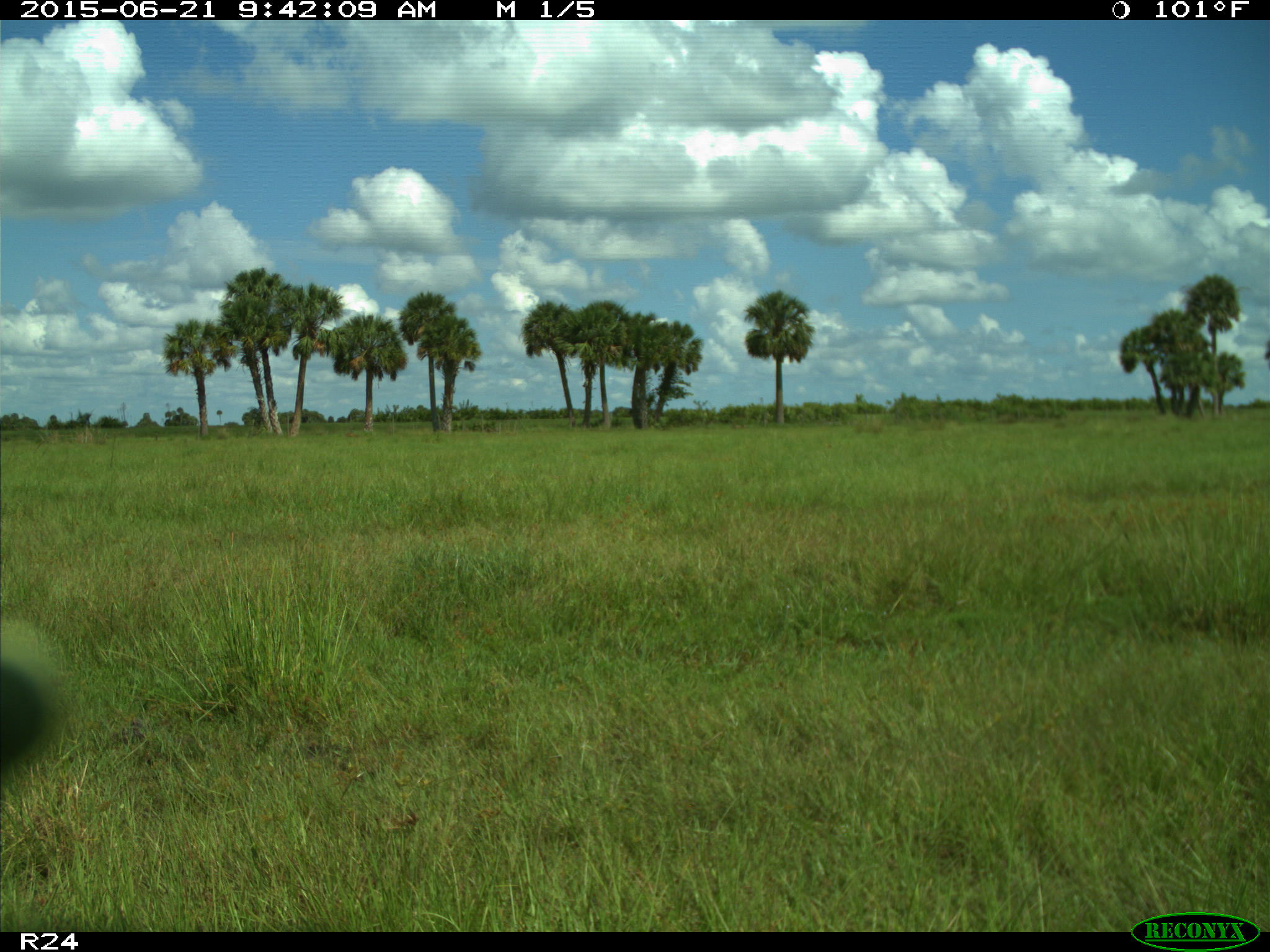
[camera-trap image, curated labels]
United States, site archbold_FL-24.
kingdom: Animalia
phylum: Chordata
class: Mammalia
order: Artiodactyla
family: Bovidae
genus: Bos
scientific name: Bos taurus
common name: domestic cow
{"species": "Bos taurus (domestic cow)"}